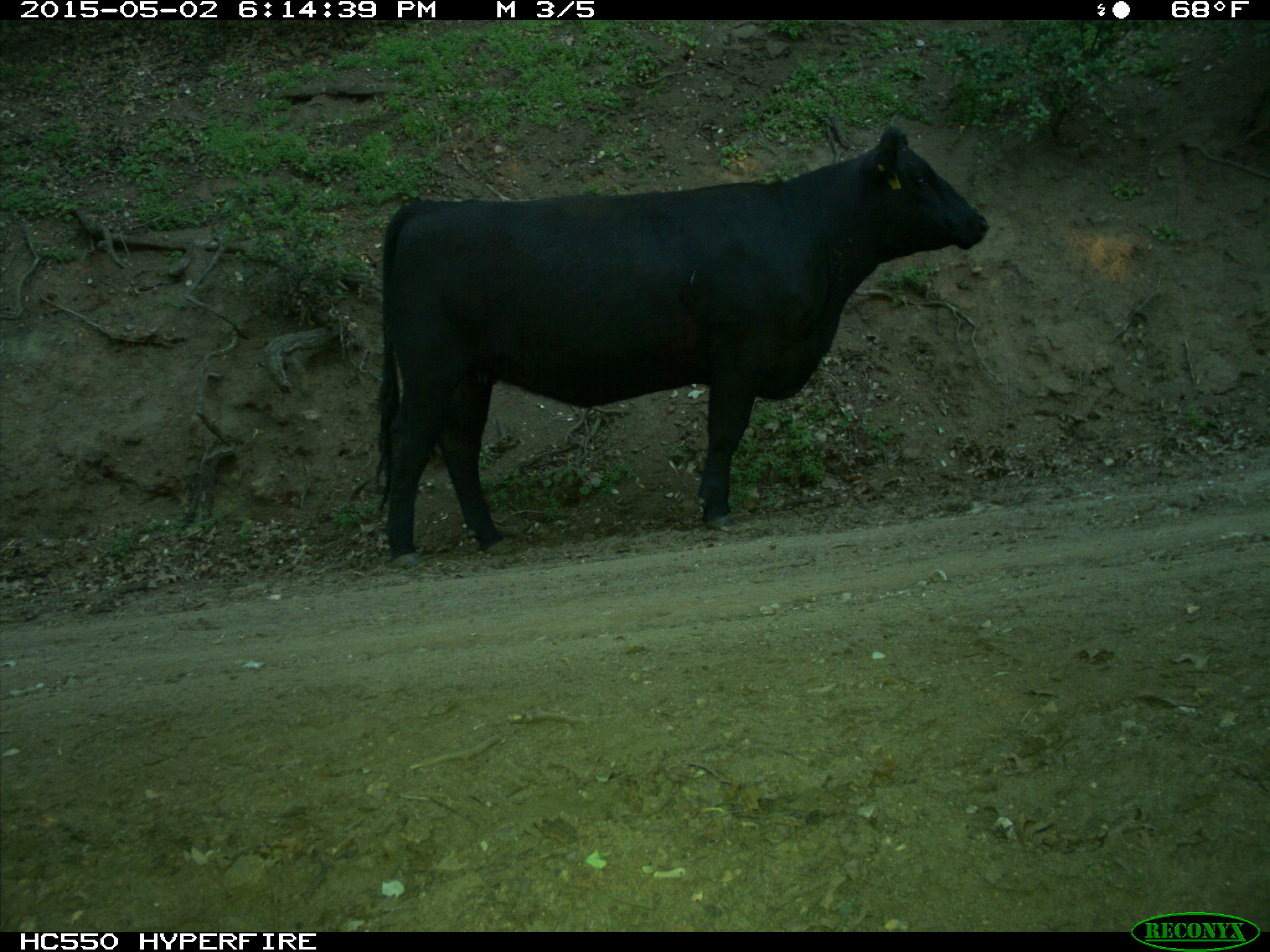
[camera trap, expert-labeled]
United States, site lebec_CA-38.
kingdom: Animalia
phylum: Chordata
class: Mammalia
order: Artiodactyla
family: Bovidae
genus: Bos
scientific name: Bos taurus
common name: domestic cow